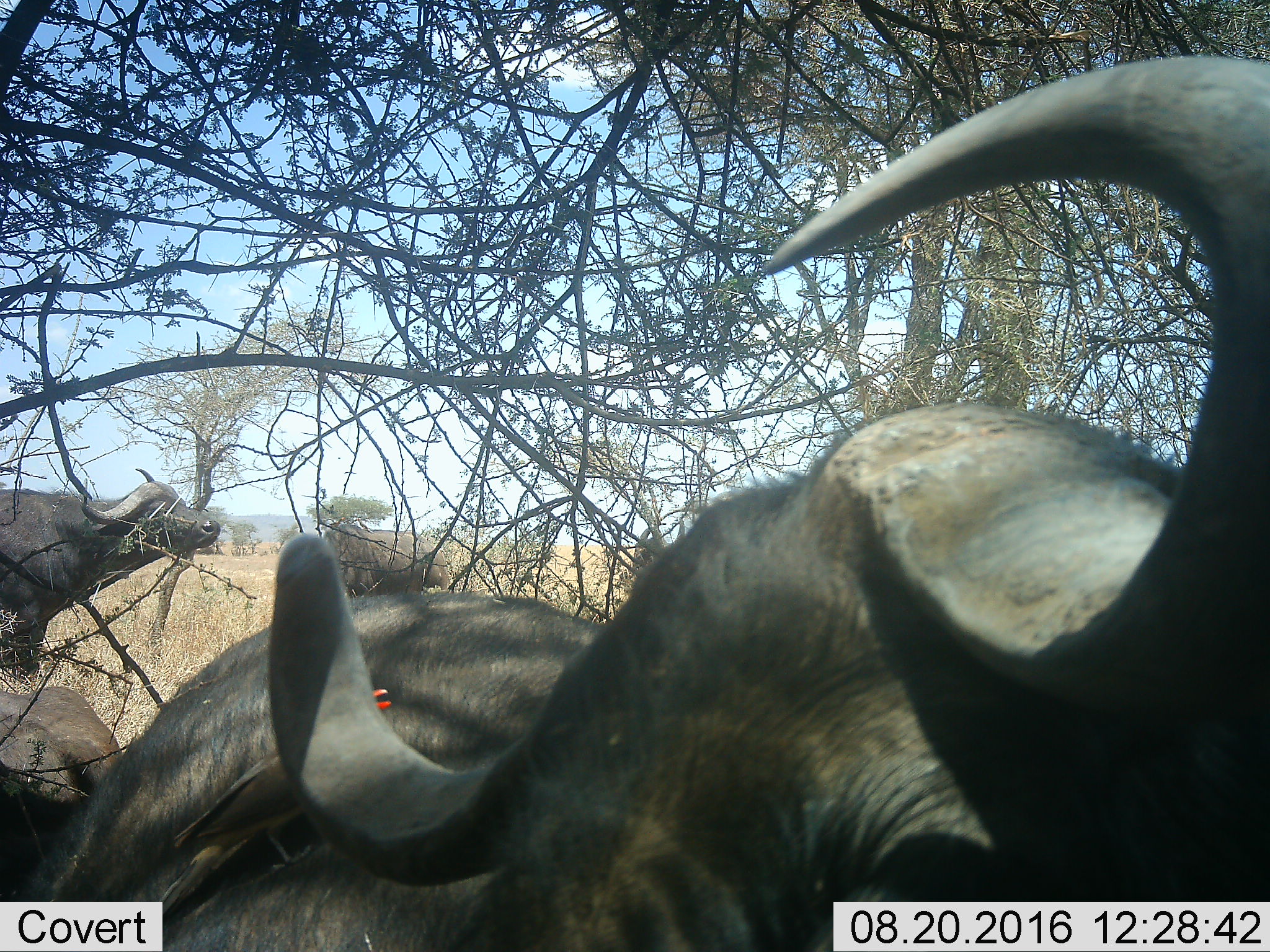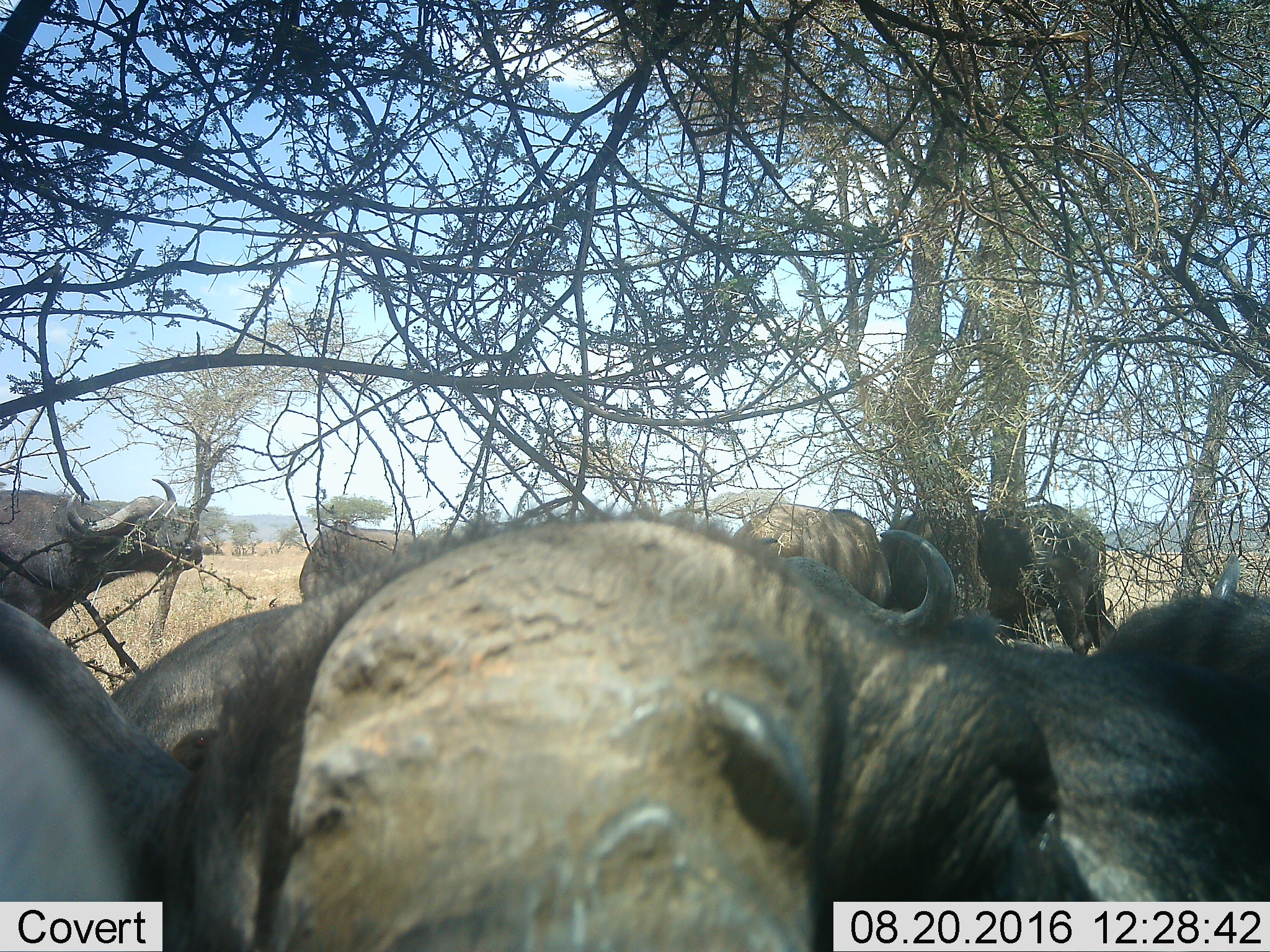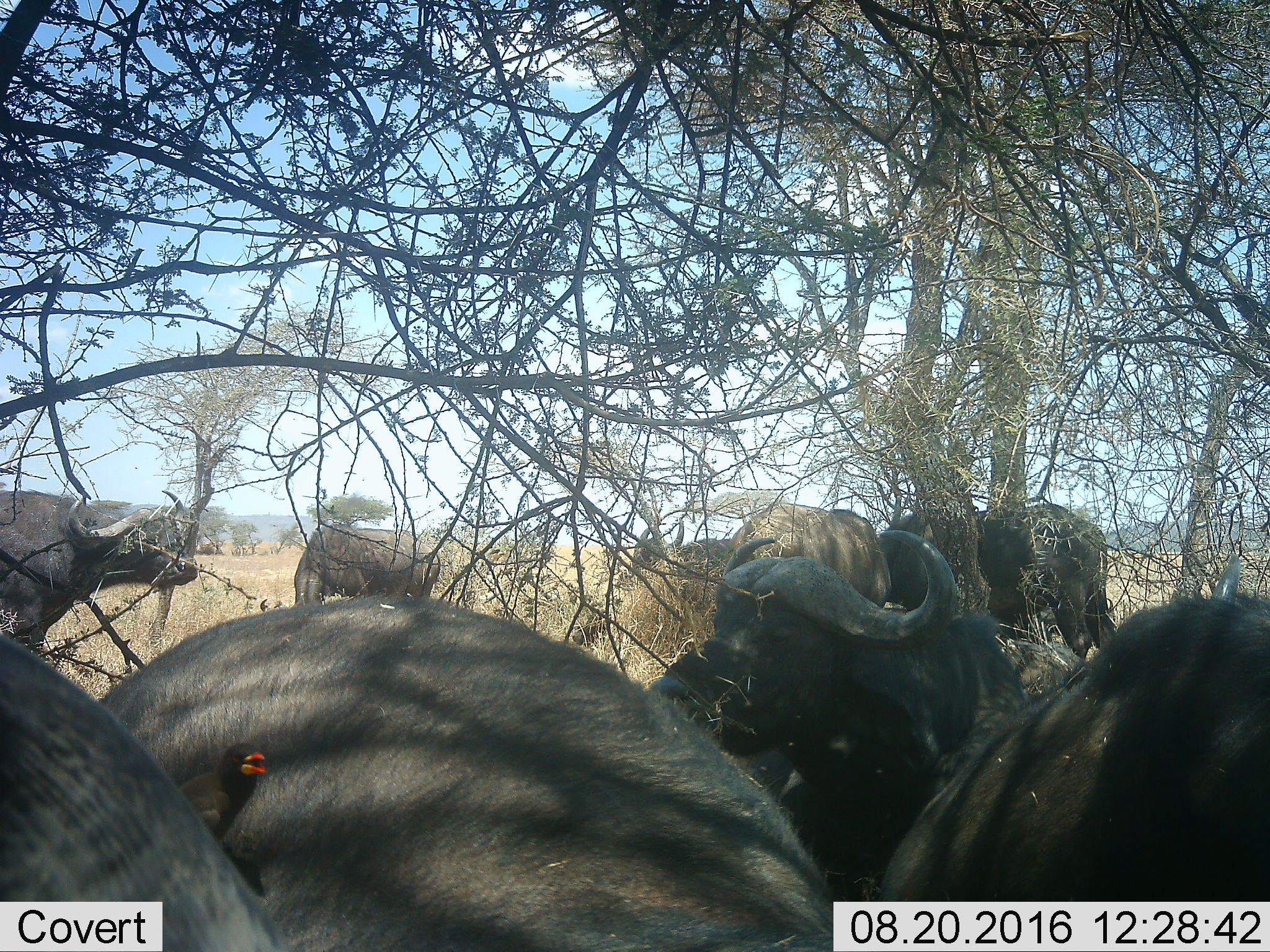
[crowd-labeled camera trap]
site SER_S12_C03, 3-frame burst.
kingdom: Animalia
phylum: Chordata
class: Mammalia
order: Artiodactyla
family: Bovidae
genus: Syncerus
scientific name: Syncerus caffer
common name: african buffalo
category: buffalo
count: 8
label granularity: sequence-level